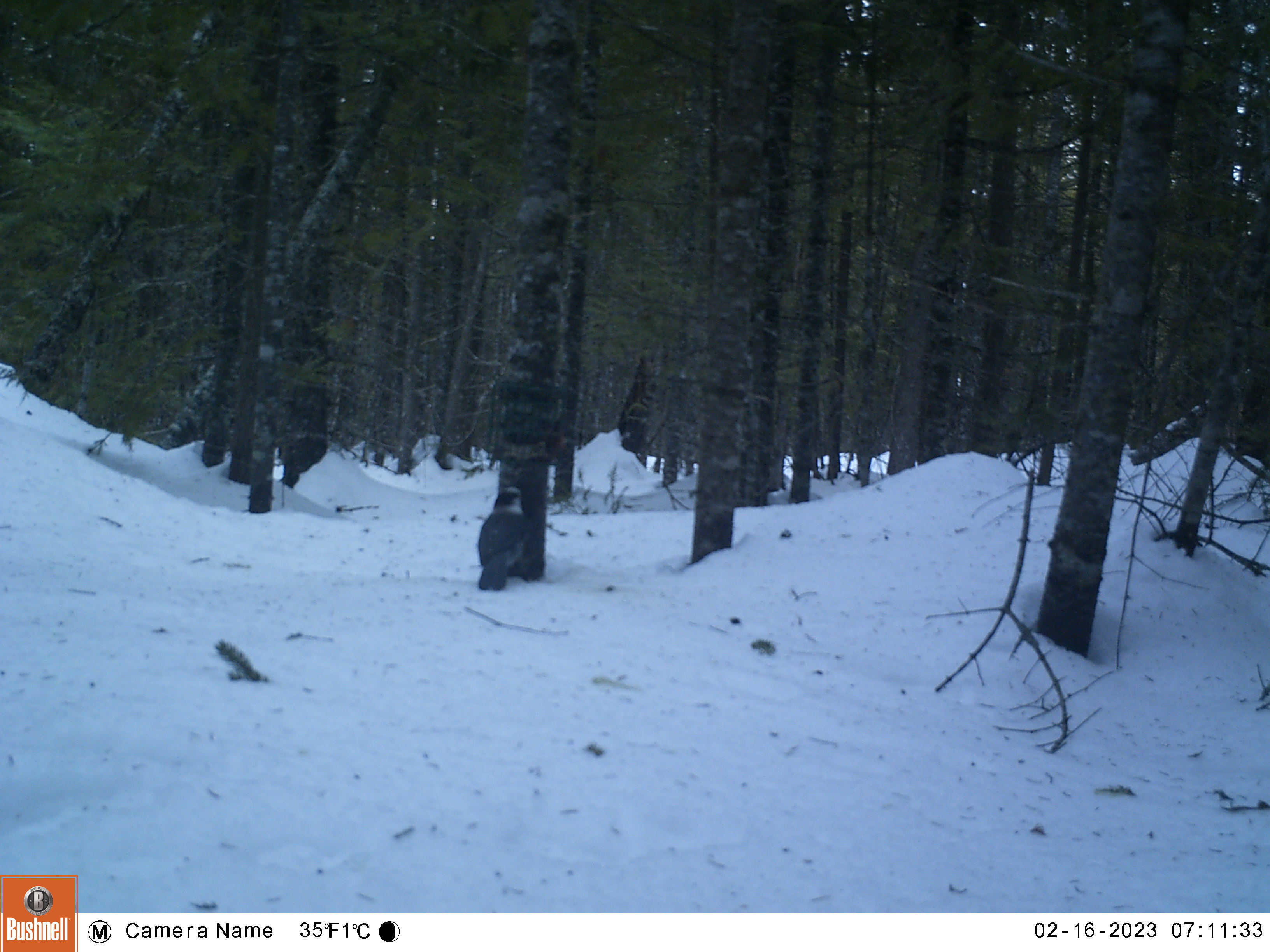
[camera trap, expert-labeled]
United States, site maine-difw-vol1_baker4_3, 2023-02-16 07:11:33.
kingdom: Animalia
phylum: Chordata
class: Aves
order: Passeriformes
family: Corvidae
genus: Perisoreus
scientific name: Perisoreus canadensis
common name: canada jay